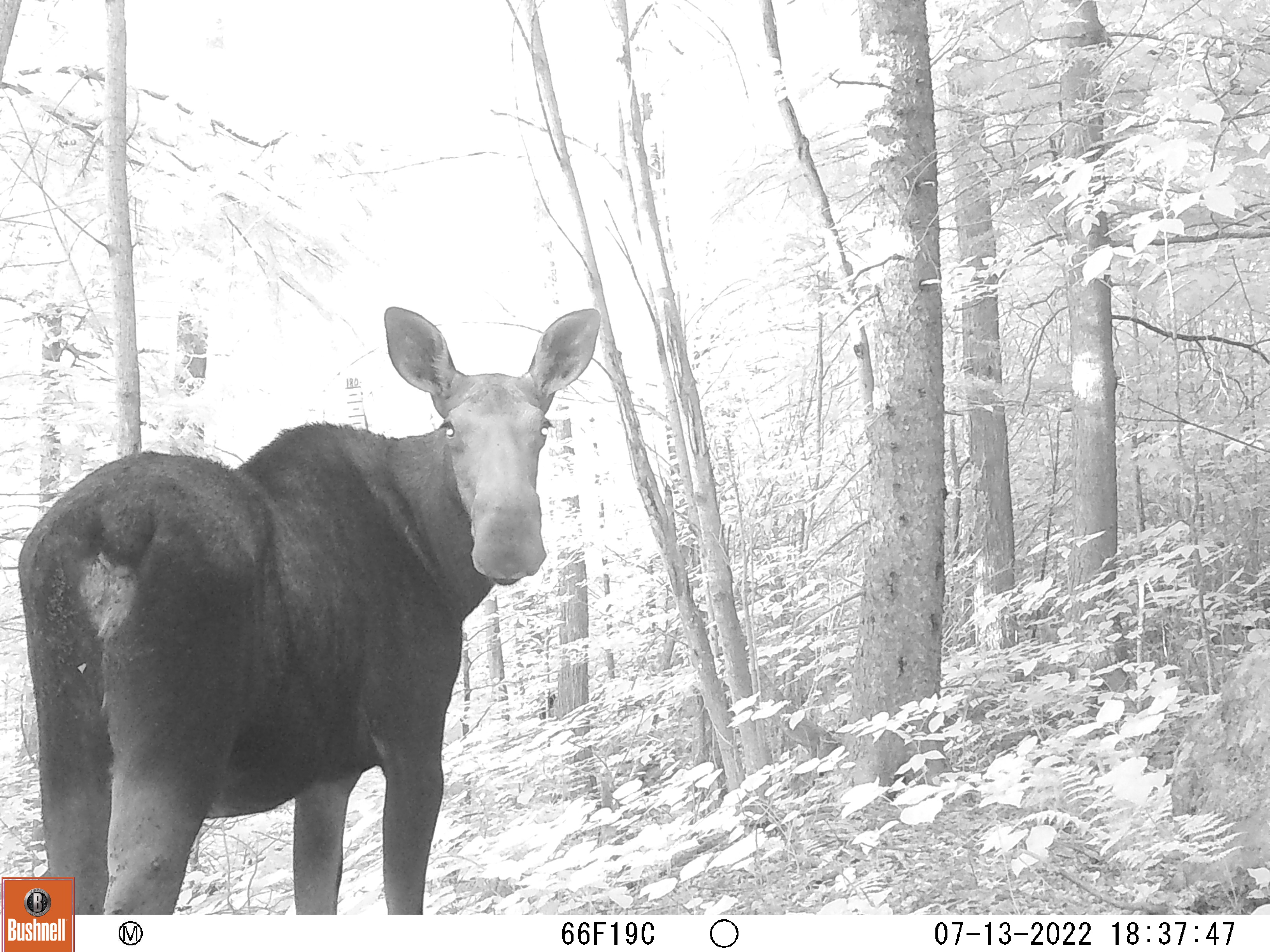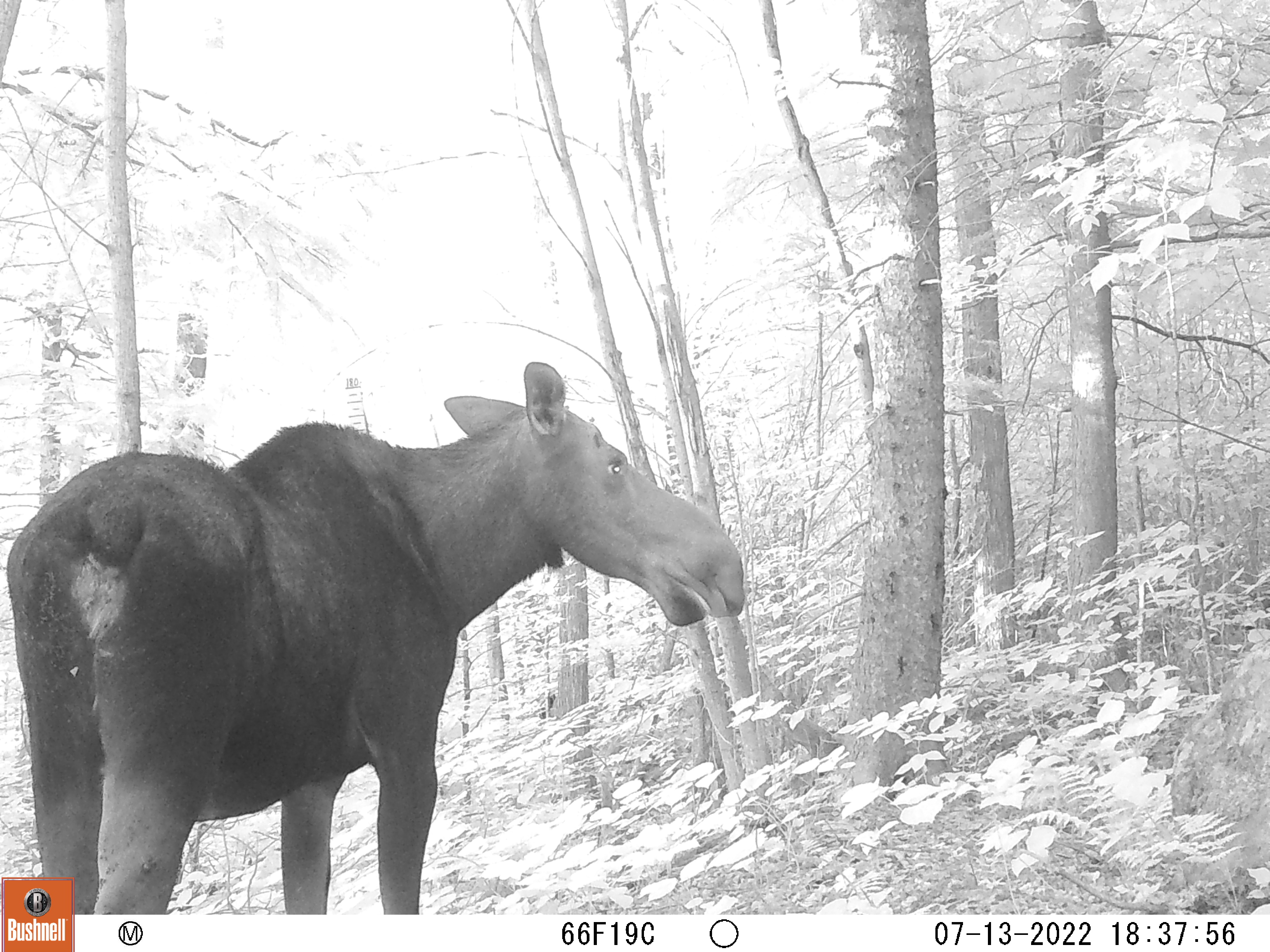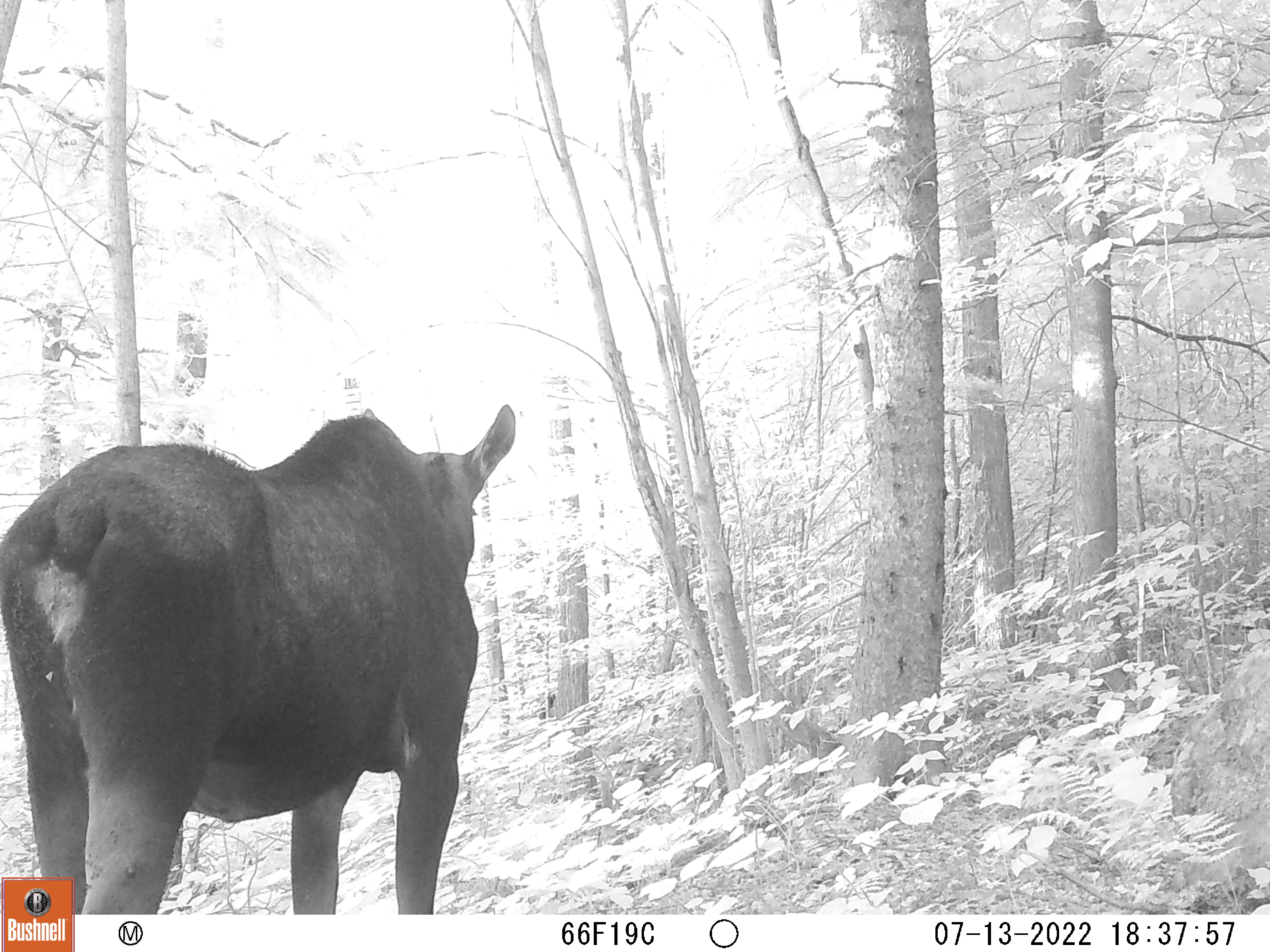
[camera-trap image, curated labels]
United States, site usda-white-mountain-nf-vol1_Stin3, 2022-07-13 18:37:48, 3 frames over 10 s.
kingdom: Animalia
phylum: Chordata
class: Mammalia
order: Artiodactyla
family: Cervidae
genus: Alces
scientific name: Alces alces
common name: moose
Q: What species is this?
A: Moose (Alces alces).